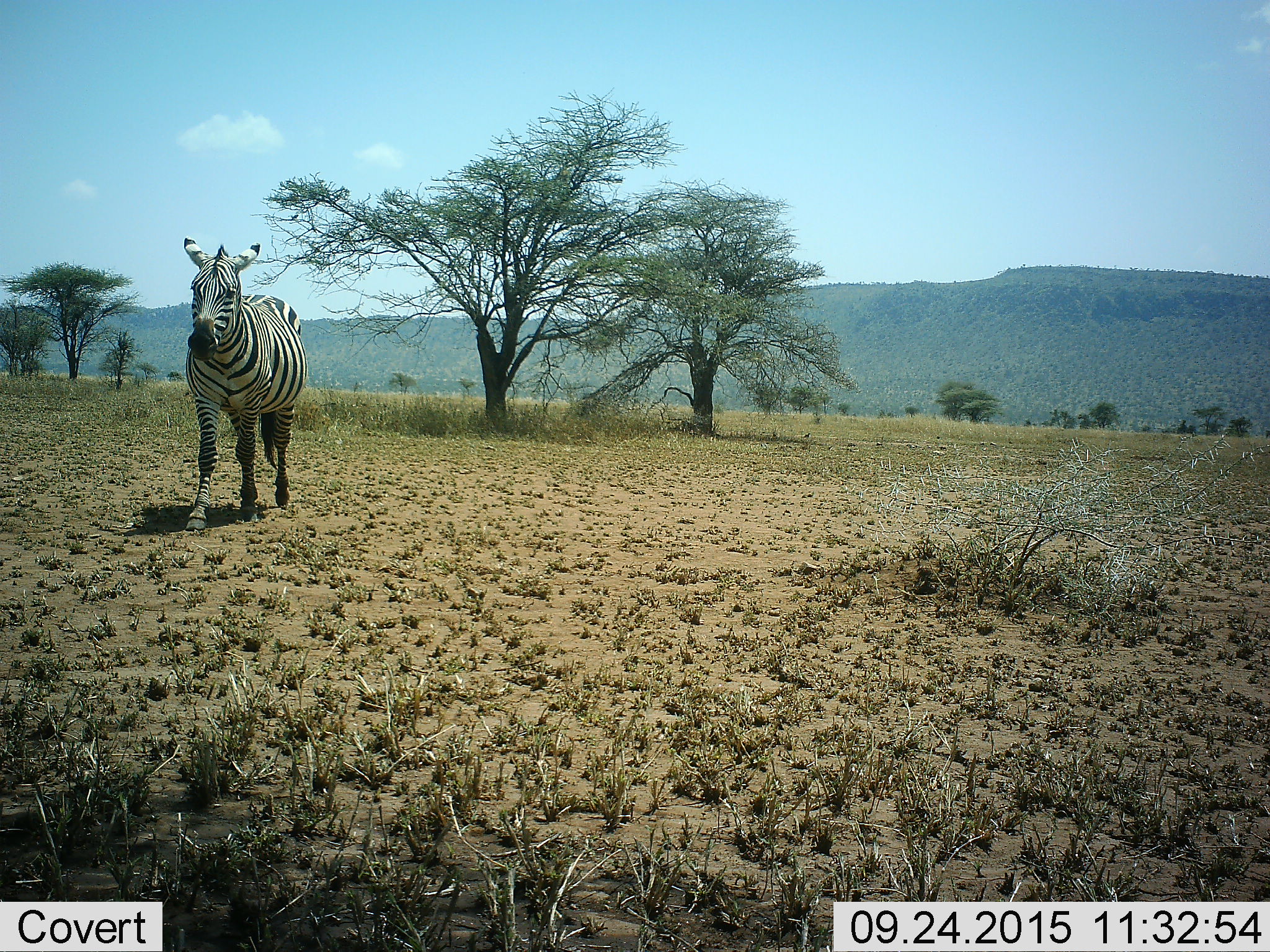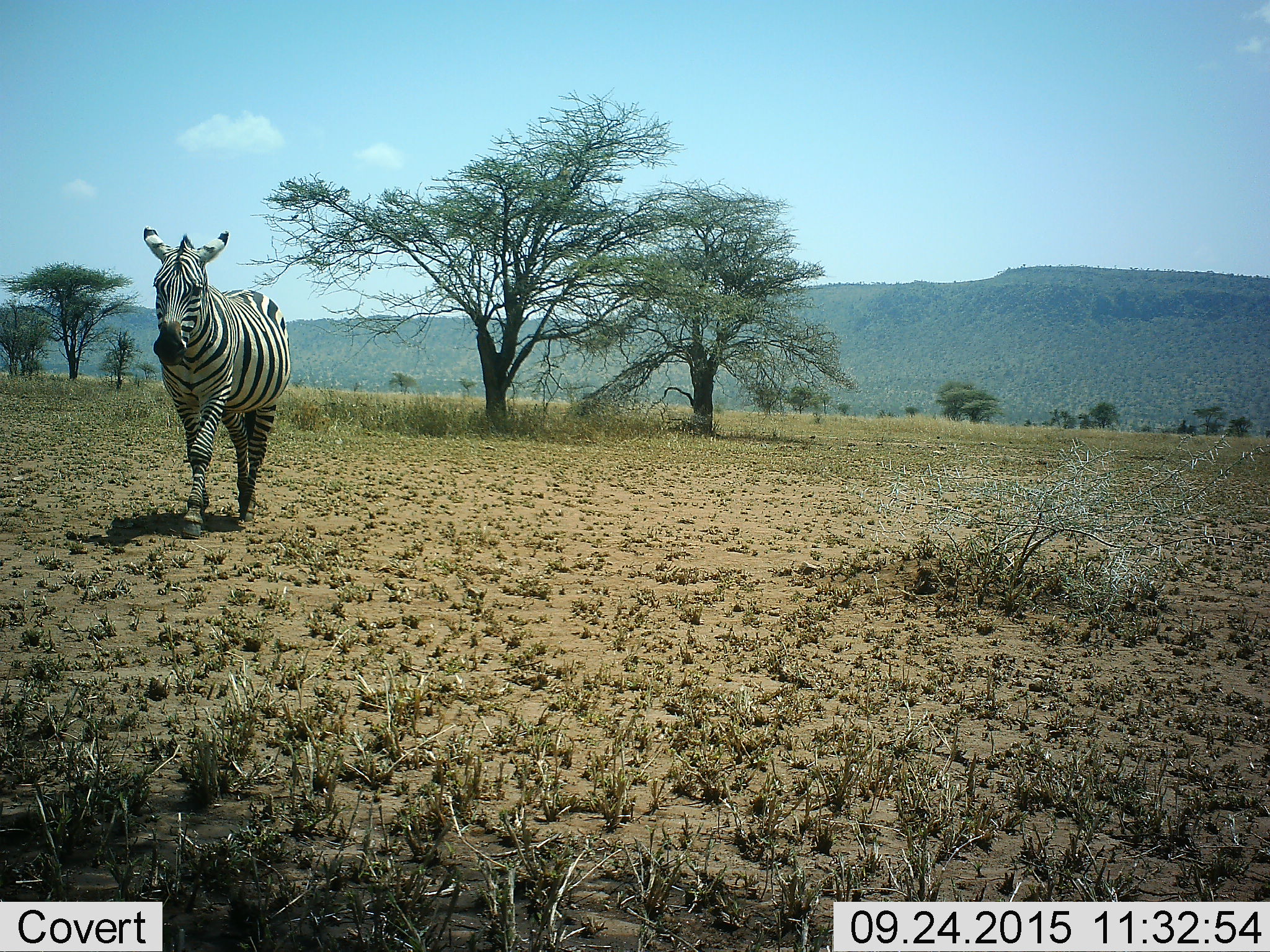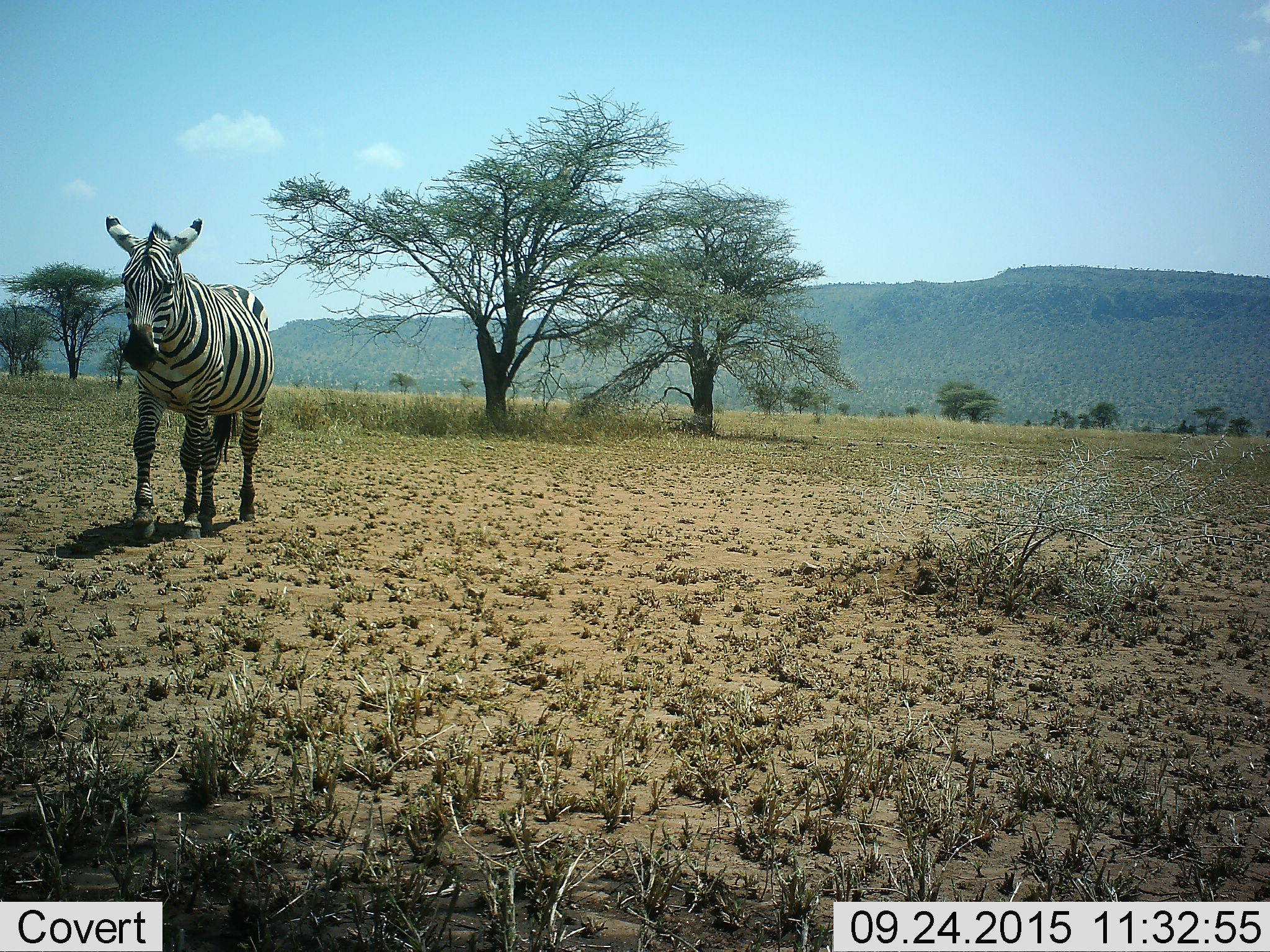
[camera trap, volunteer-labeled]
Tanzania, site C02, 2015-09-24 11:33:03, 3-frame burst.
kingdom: Animalia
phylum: Chordata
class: Mammalia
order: Perissodactyla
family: Equidae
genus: Equus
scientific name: Equus quagga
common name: plains zebra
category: zebra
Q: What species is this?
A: Zebra (plains zebra) (Equus quagga).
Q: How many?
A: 1.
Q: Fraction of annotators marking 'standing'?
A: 16%.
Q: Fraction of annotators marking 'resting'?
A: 0%.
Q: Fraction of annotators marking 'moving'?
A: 84%.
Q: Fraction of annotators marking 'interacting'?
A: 0%.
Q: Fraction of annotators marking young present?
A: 0%.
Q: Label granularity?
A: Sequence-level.